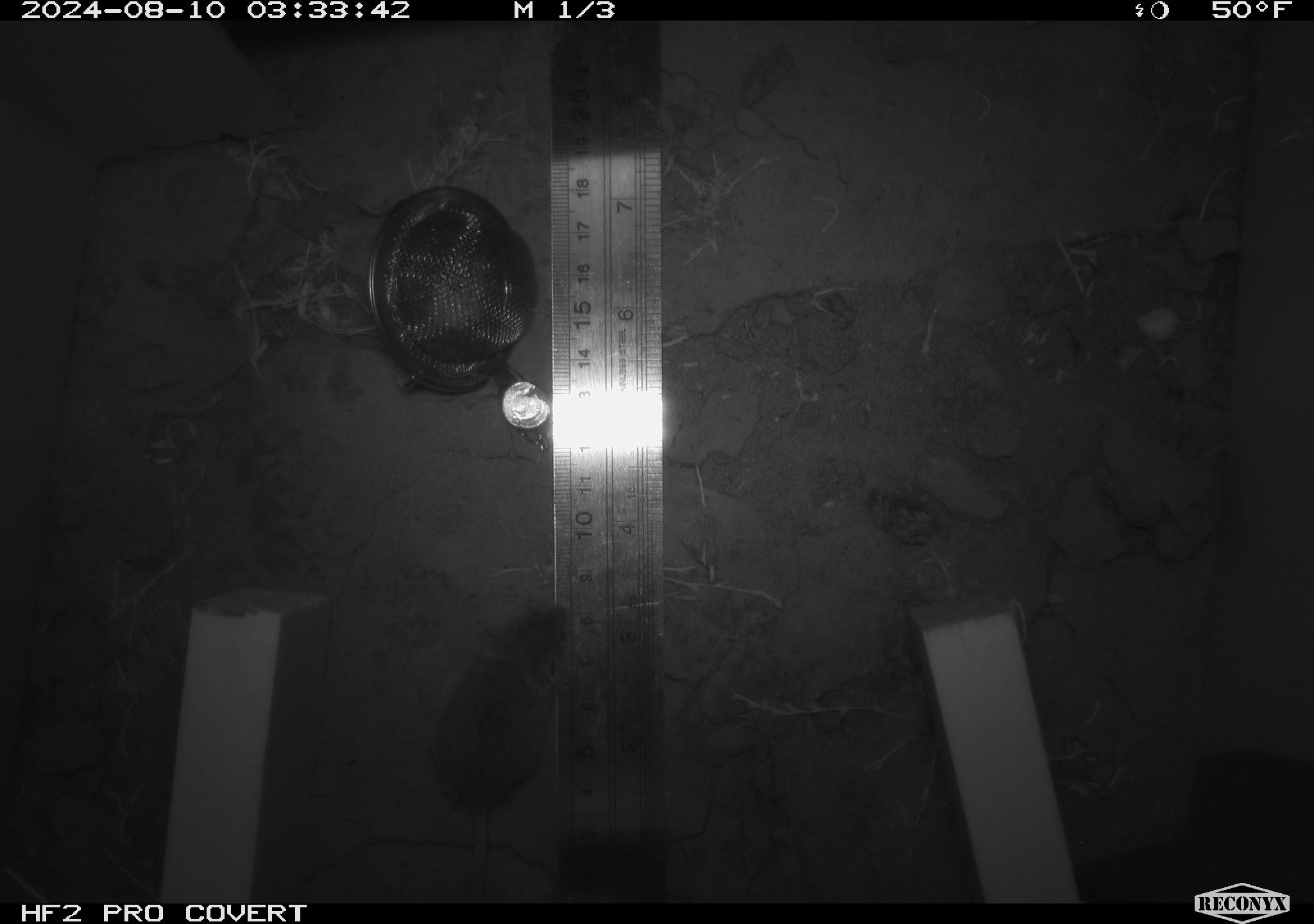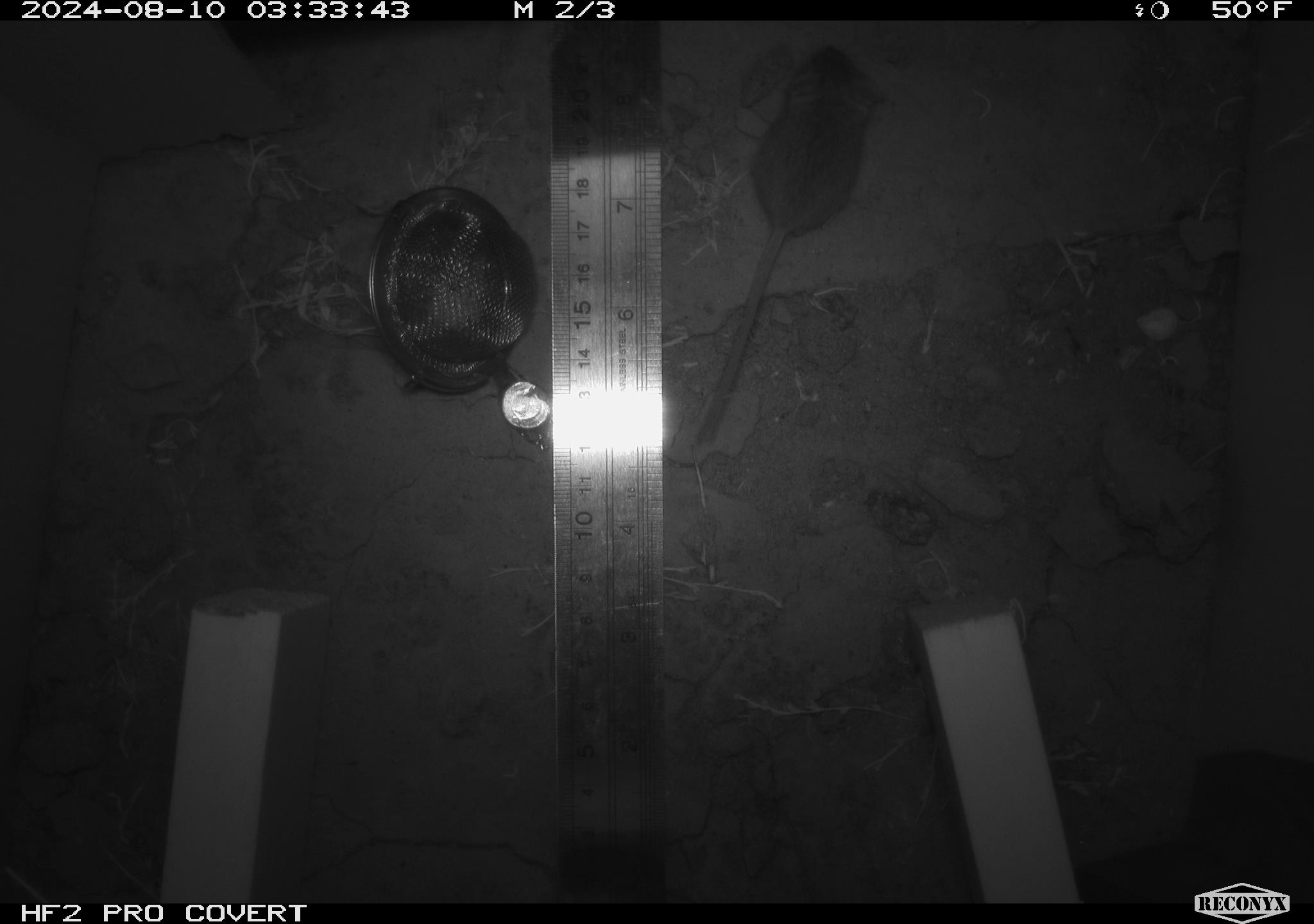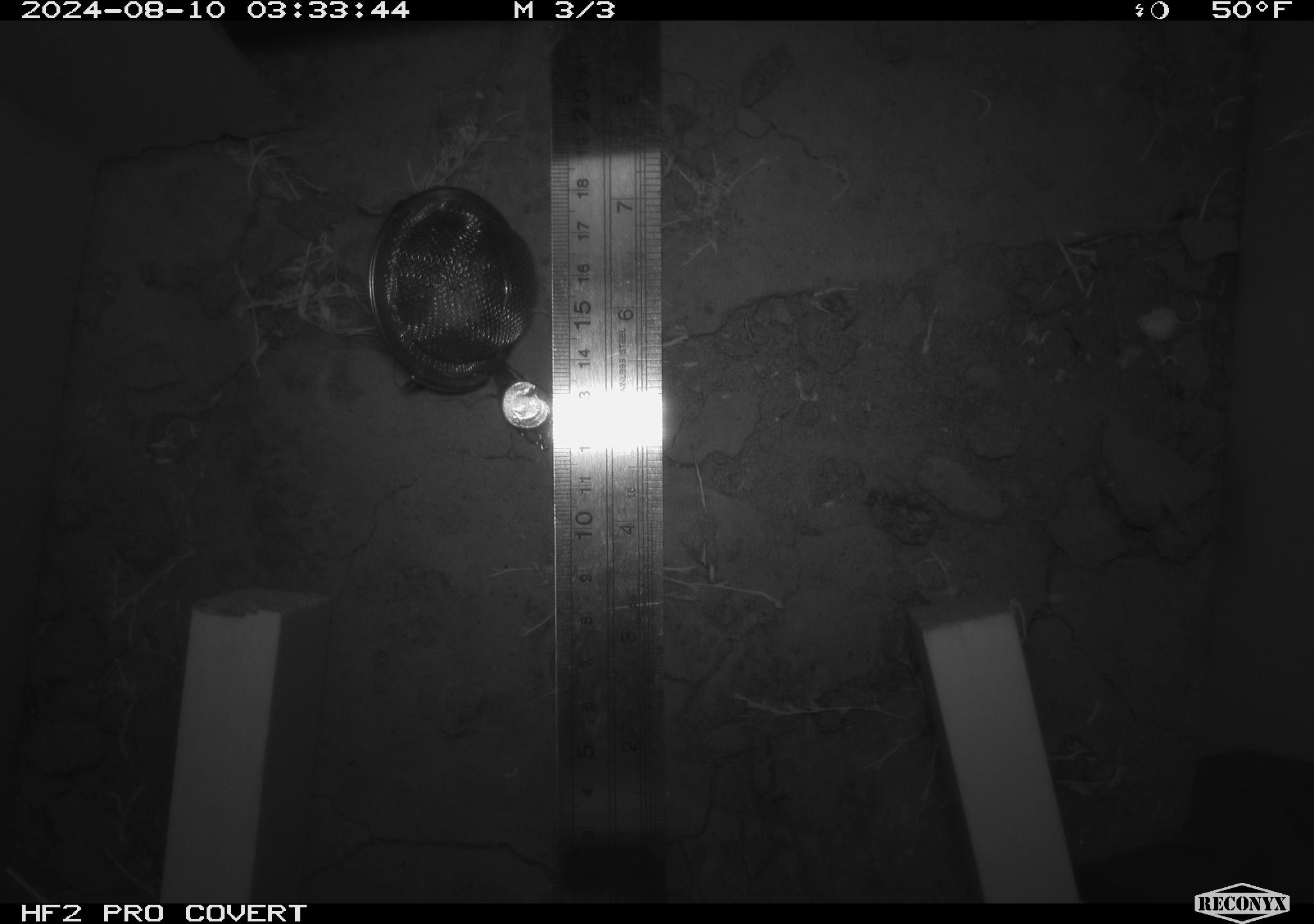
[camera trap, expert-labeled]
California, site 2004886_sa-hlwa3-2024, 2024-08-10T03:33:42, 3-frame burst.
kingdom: Animalia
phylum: Chordata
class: Mammalia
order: Rodentia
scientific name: Rodentia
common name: mouse species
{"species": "mouse species (Rodentia)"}